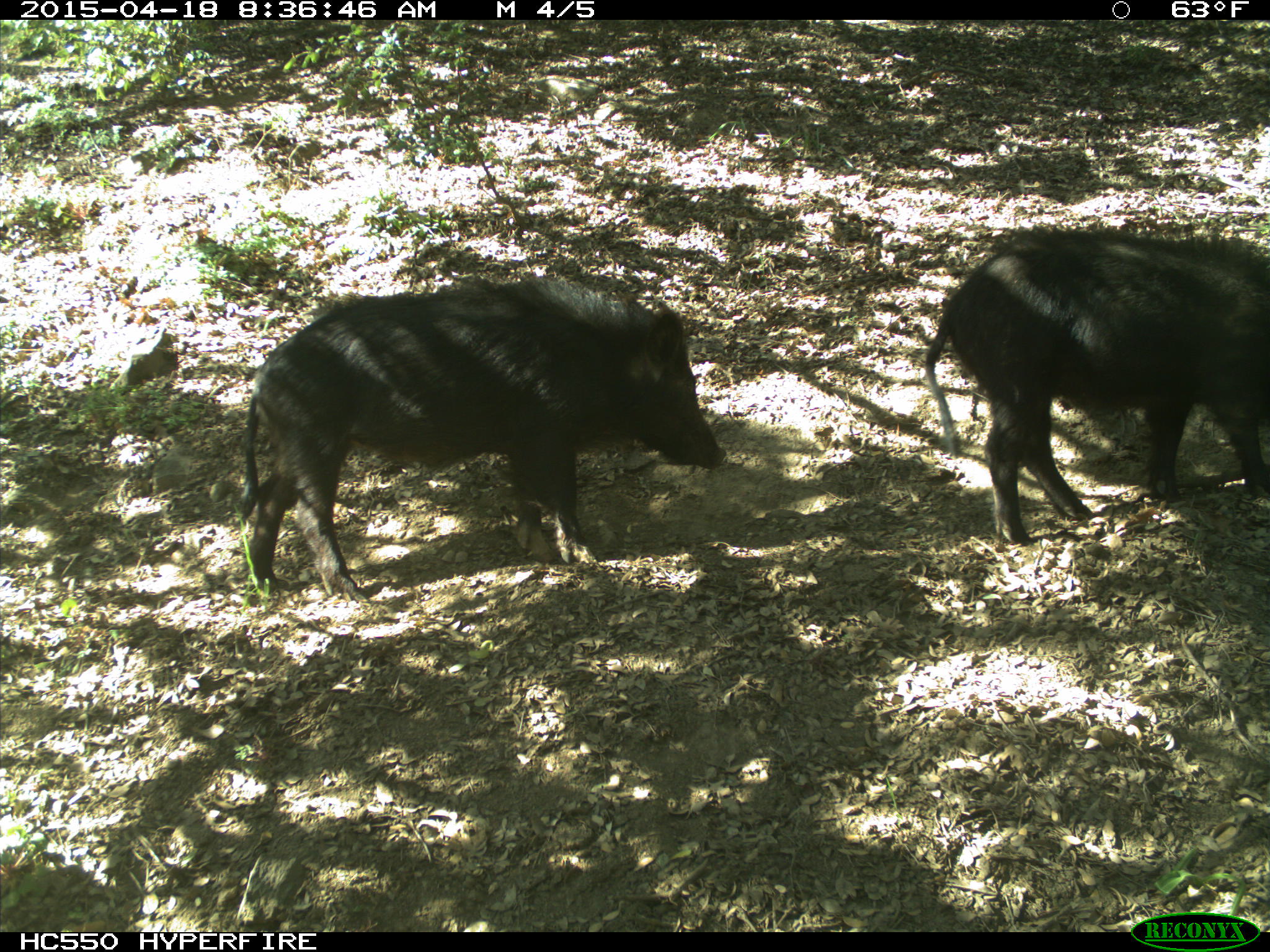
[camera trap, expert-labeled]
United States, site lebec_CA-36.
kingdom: Animalia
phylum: Chordata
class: Mammalia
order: Artiodactyla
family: Suidae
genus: Sus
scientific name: Sus scrofa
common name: wild boar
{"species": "Sus scrofa (wild boar)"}